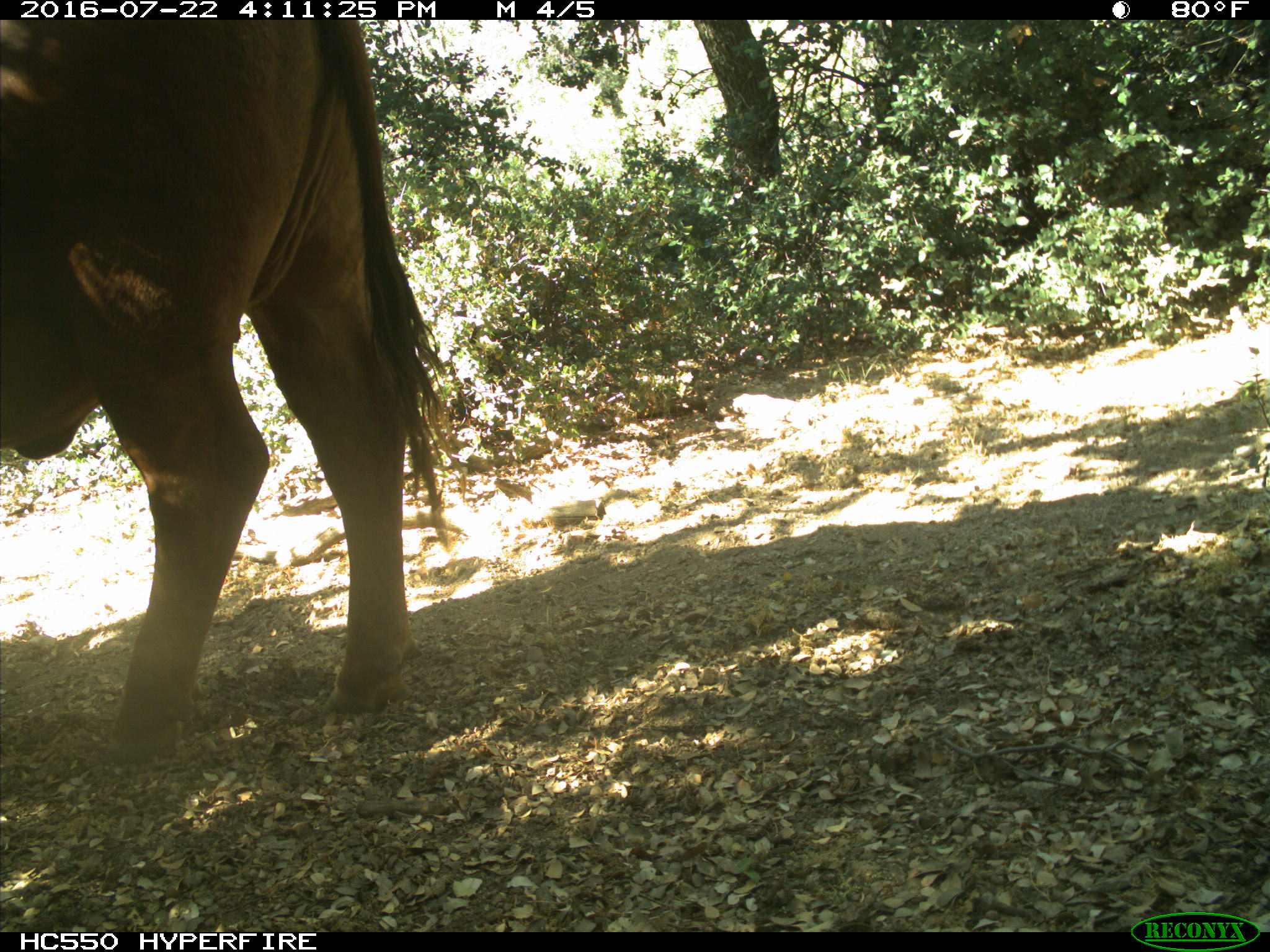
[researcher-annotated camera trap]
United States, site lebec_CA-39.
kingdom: Animalia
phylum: Chordata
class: Mammalia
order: Artiodactyla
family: Bovidae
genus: Bos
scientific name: Bos taurus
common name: domestic cow